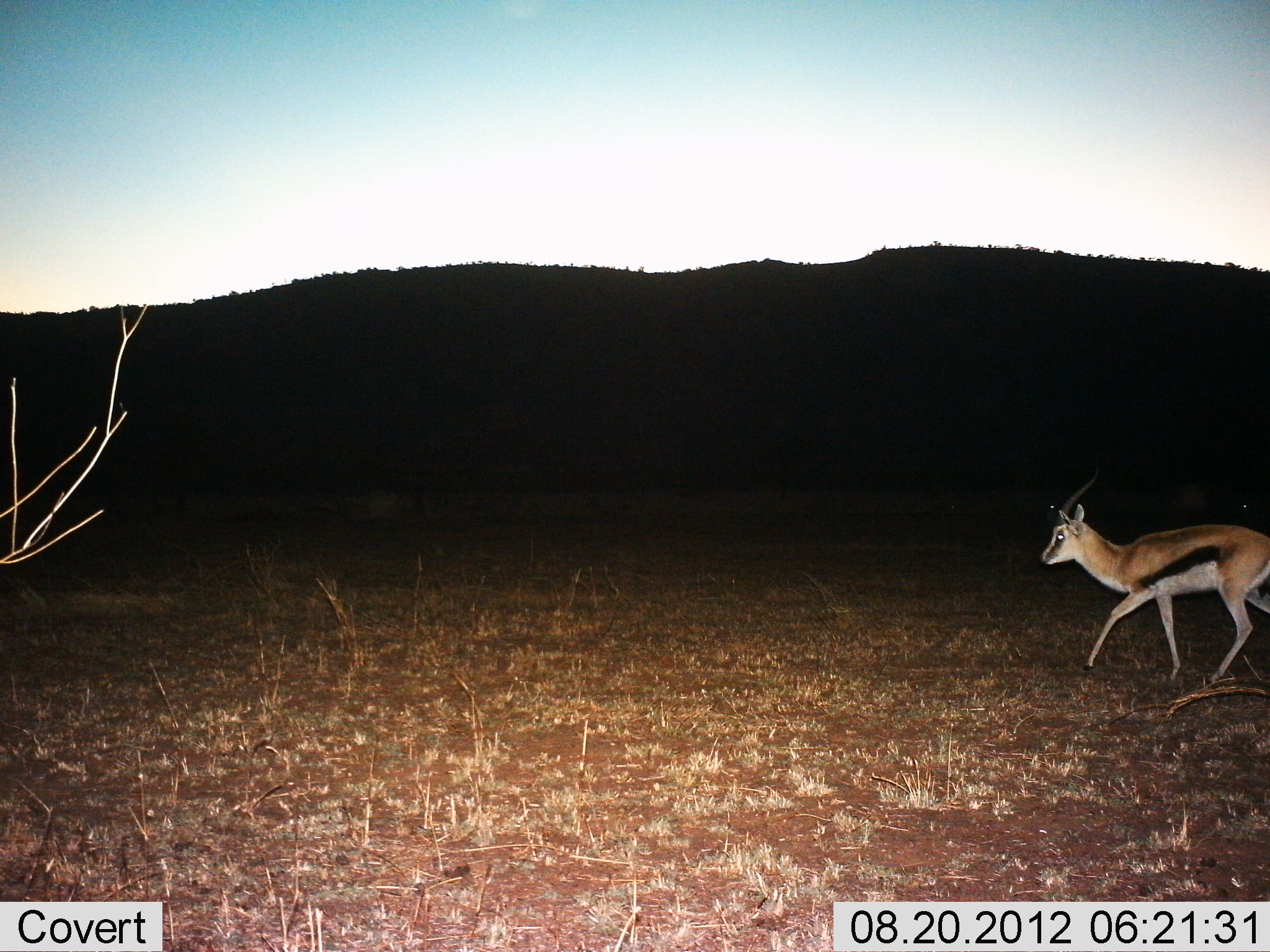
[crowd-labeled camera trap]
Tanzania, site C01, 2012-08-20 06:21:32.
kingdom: Animalia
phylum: Chordata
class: Mammalia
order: Artiodactyla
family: Bovidae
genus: Eudorcas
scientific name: Eudorcas thomsonii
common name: thomson's gazelle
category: gazellethomsons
Gazellethomsons (thomson's gazelle) (Eudorcas thomsonii), count 1. Behavior (volunteer vote fractions): standing 0%, resting 0%, moving 100%, interacting 0%. Young present (vote fraction): 0%. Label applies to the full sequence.